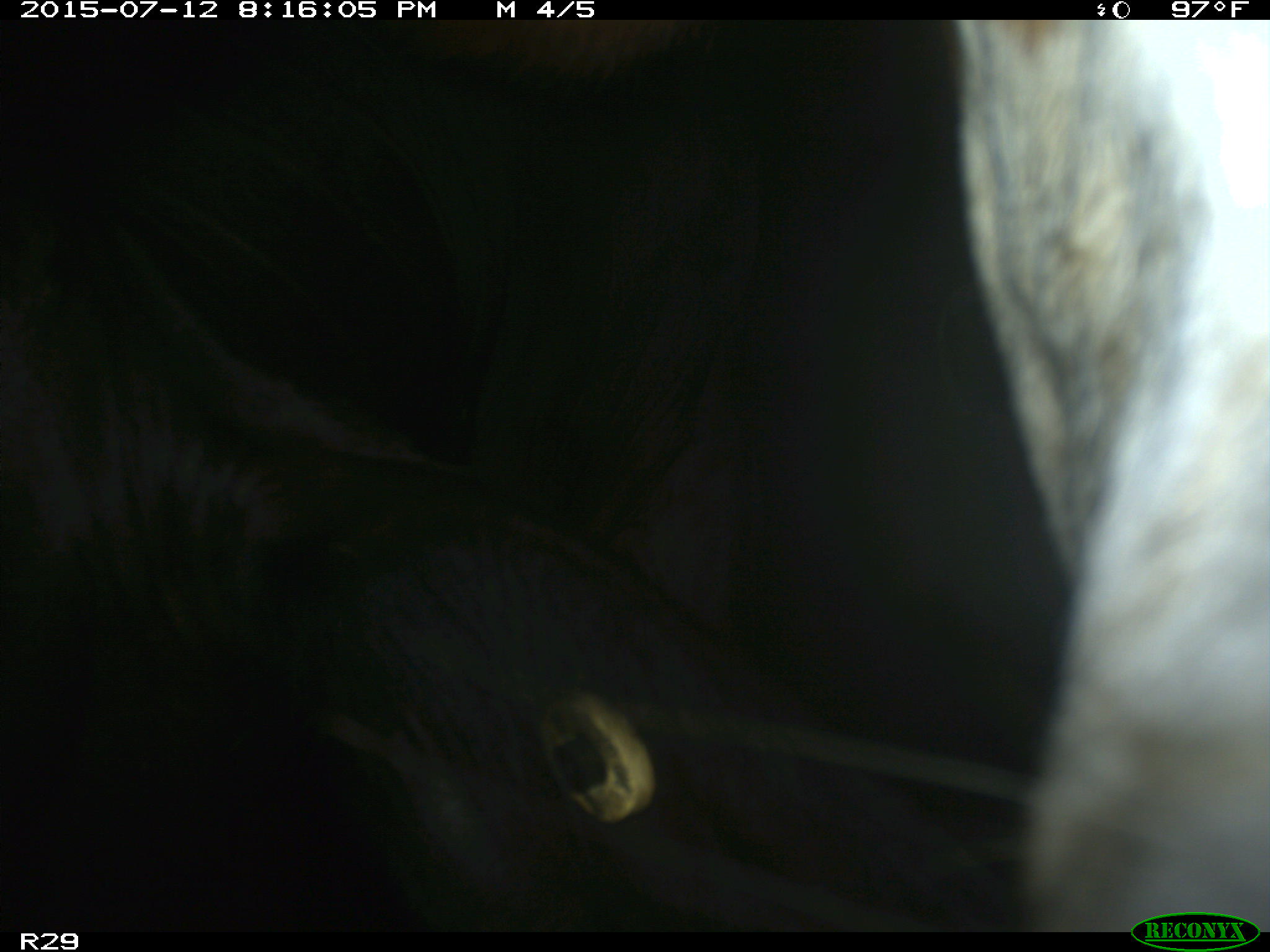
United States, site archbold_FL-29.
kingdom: Animalia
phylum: Chordata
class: Mammalia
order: Artiodactyla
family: Bovidae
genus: Bos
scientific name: Bos taurus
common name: domestic cow